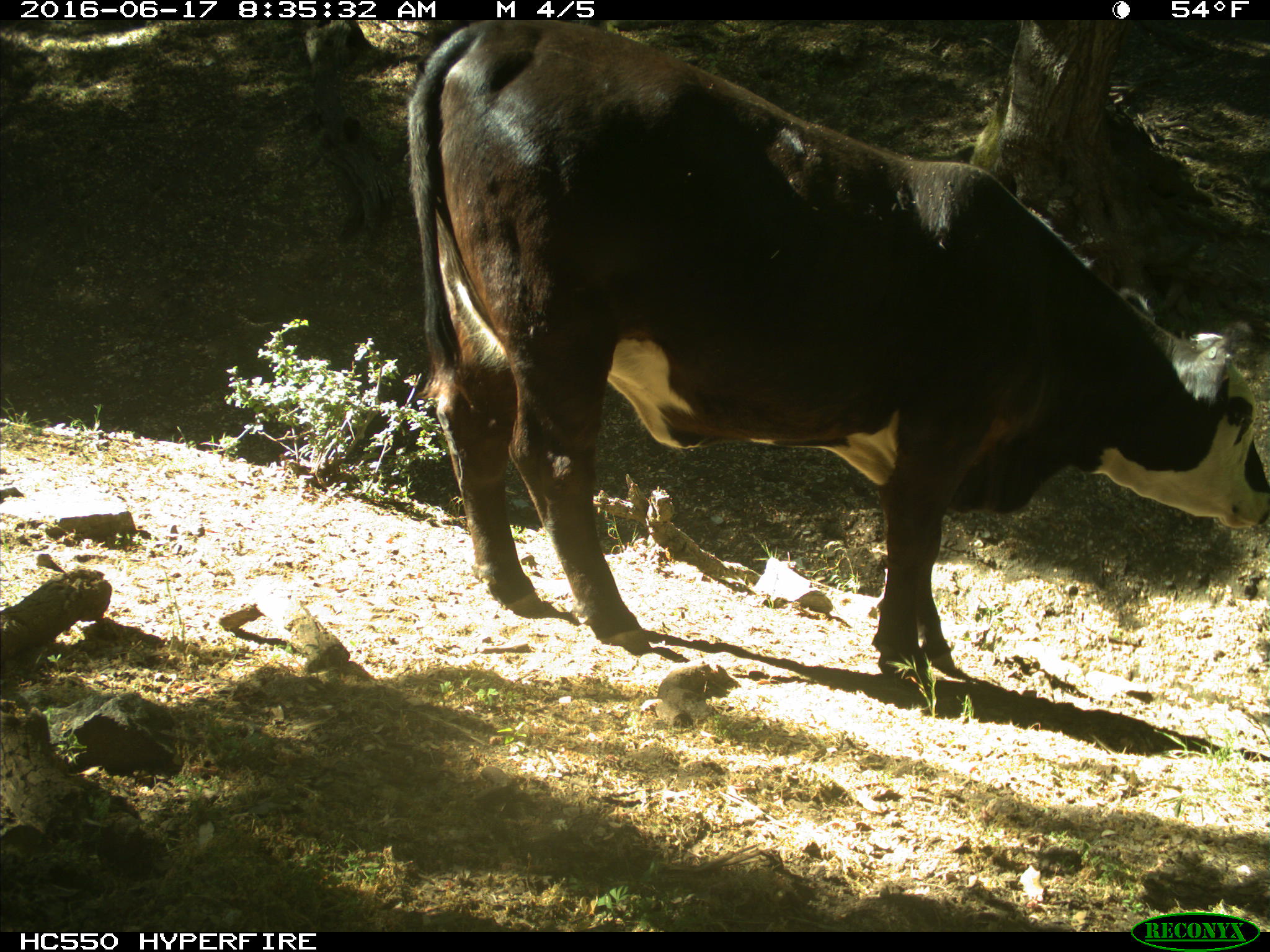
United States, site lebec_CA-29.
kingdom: Animalia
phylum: Chordata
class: Mammalia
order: Artiodactyla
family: Bovidae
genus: Bos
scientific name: Bos taurus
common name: domestic cow